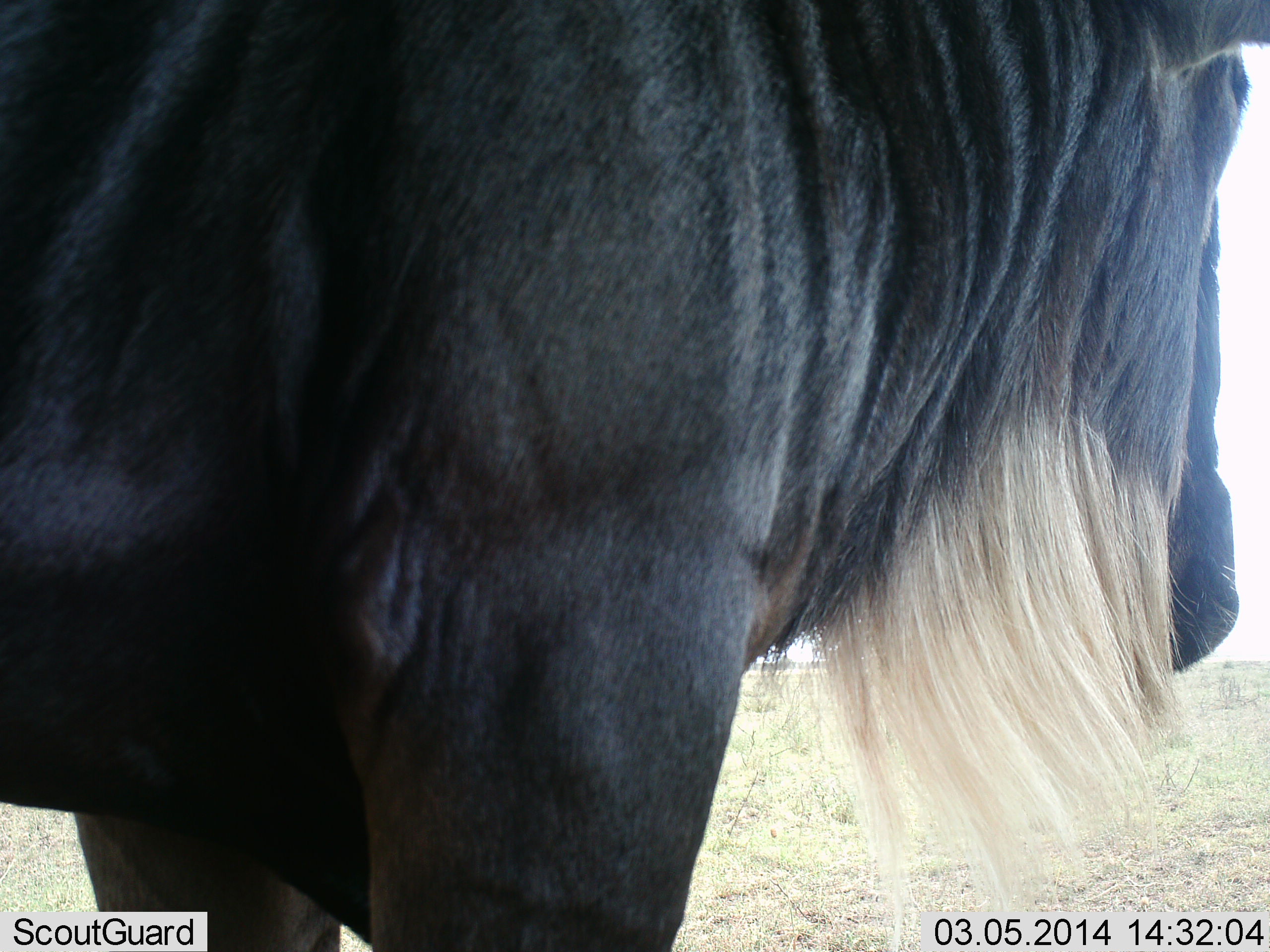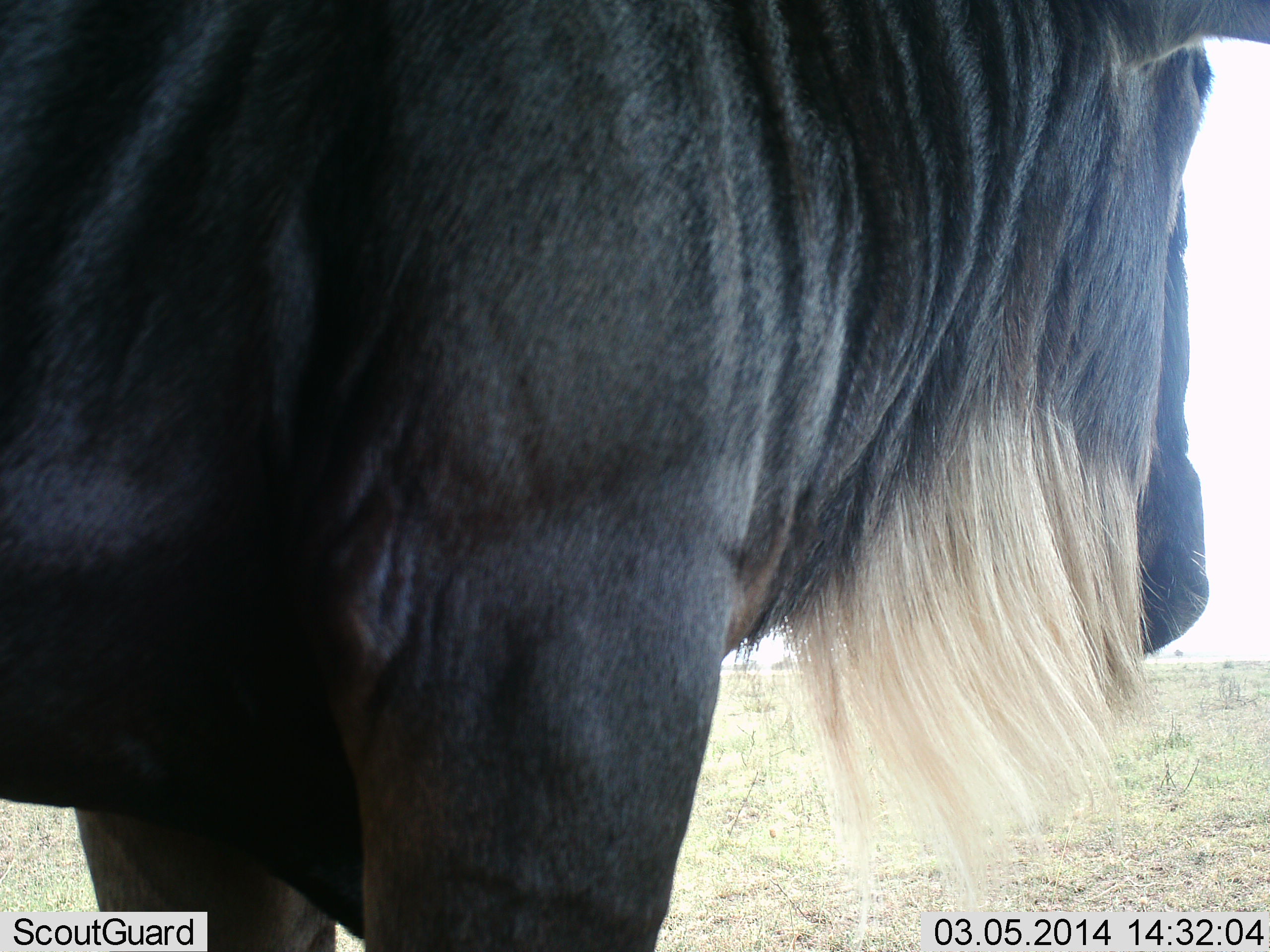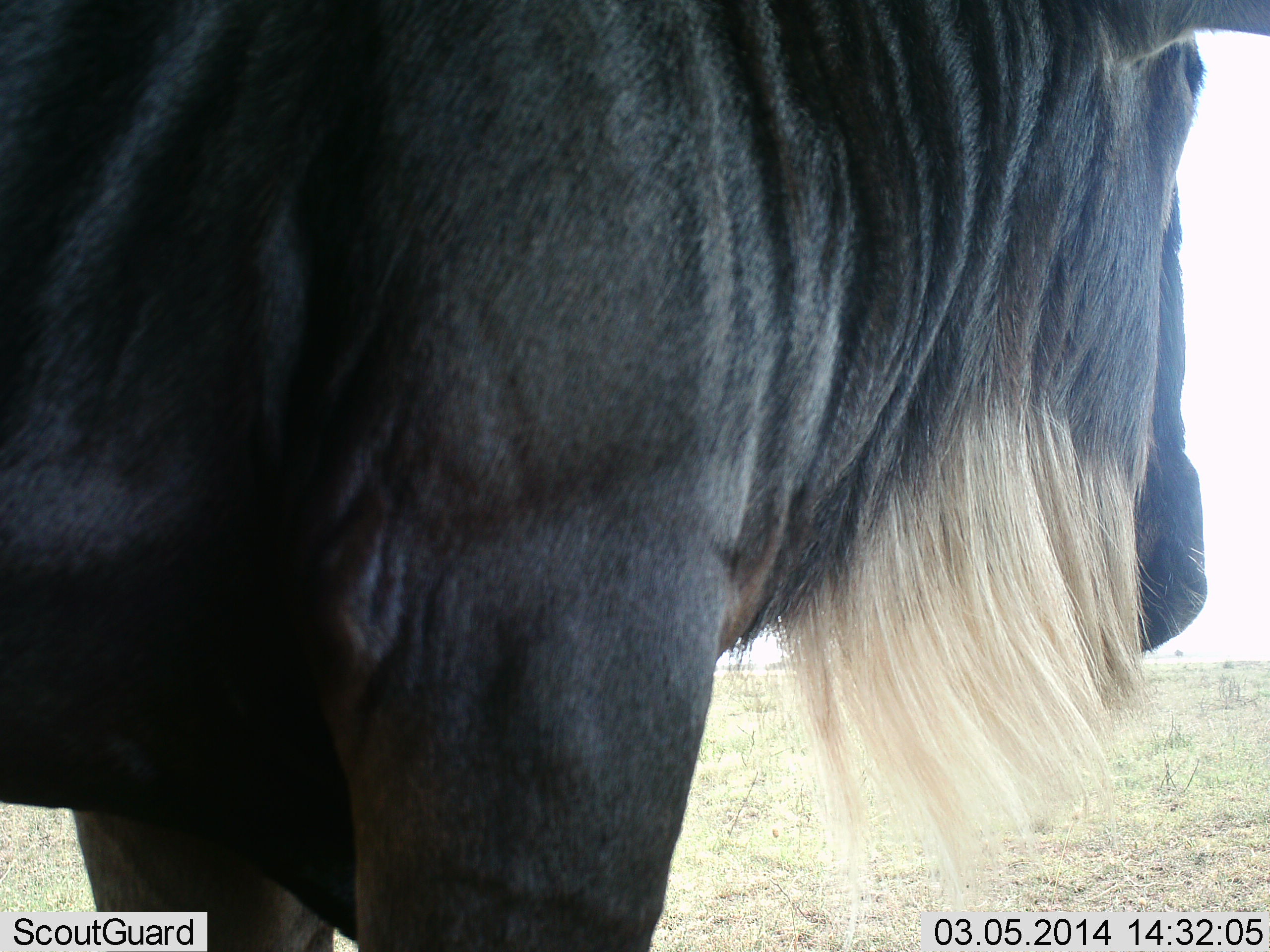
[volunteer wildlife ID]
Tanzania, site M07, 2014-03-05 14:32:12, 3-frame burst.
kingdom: Animalia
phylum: Chordata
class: Mammalia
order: Artiodactyla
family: Bovidae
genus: Connochaetes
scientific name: Connochaetes taurinus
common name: blue wildebeest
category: wildebeest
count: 1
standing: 95%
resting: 3%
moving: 3%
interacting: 3%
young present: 0%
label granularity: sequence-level